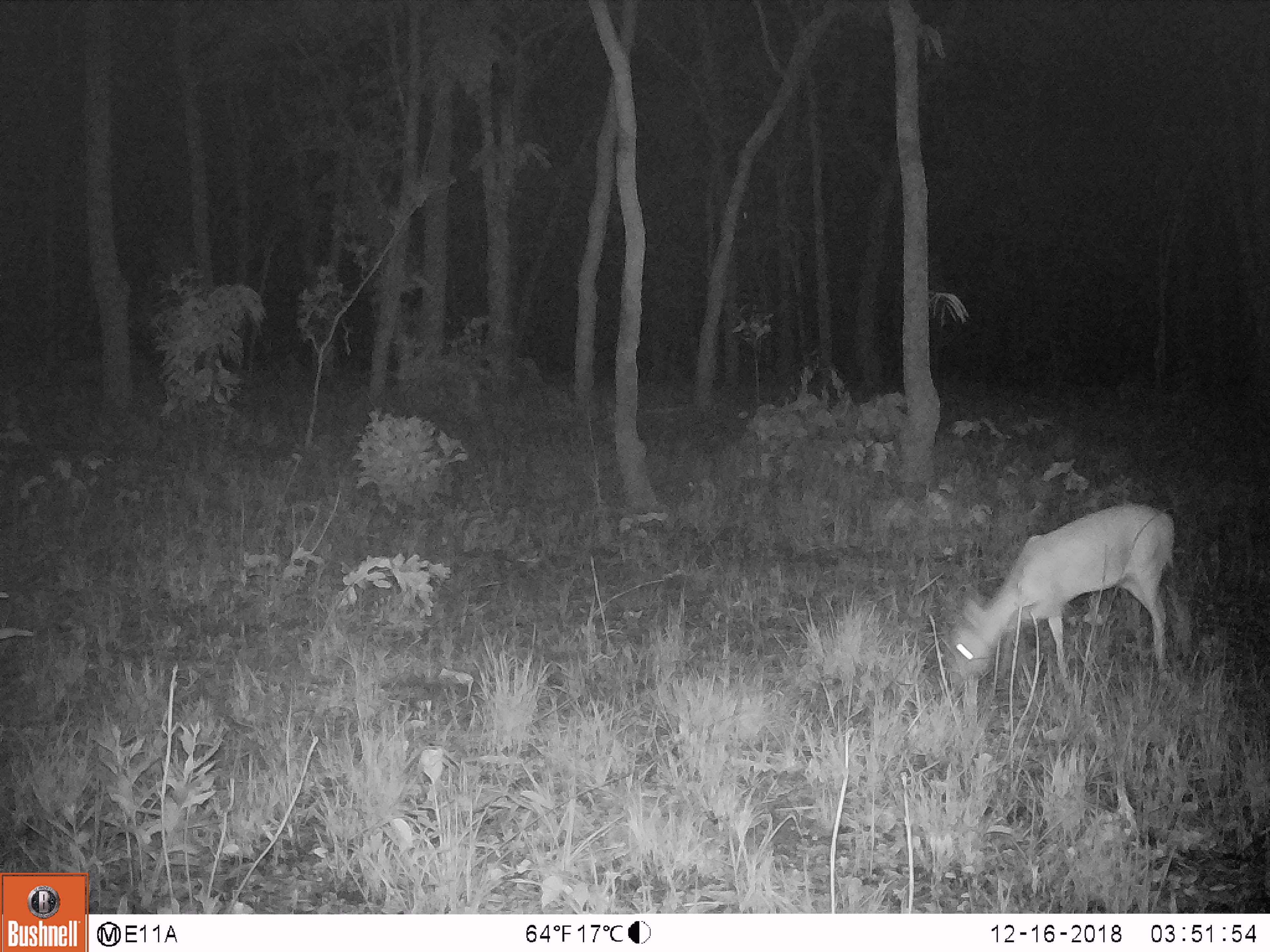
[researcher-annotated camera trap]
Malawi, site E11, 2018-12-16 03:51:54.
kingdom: Animalia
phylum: Chordata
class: Mammalia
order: Artiodactyla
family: Bovidae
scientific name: Antilopinae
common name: small antelope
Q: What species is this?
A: Small antelope (Antilopinae).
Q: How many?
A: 1.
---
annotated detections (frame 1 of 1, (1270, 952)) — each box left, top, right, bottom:
small antelope: 940, 497, 1181, 679